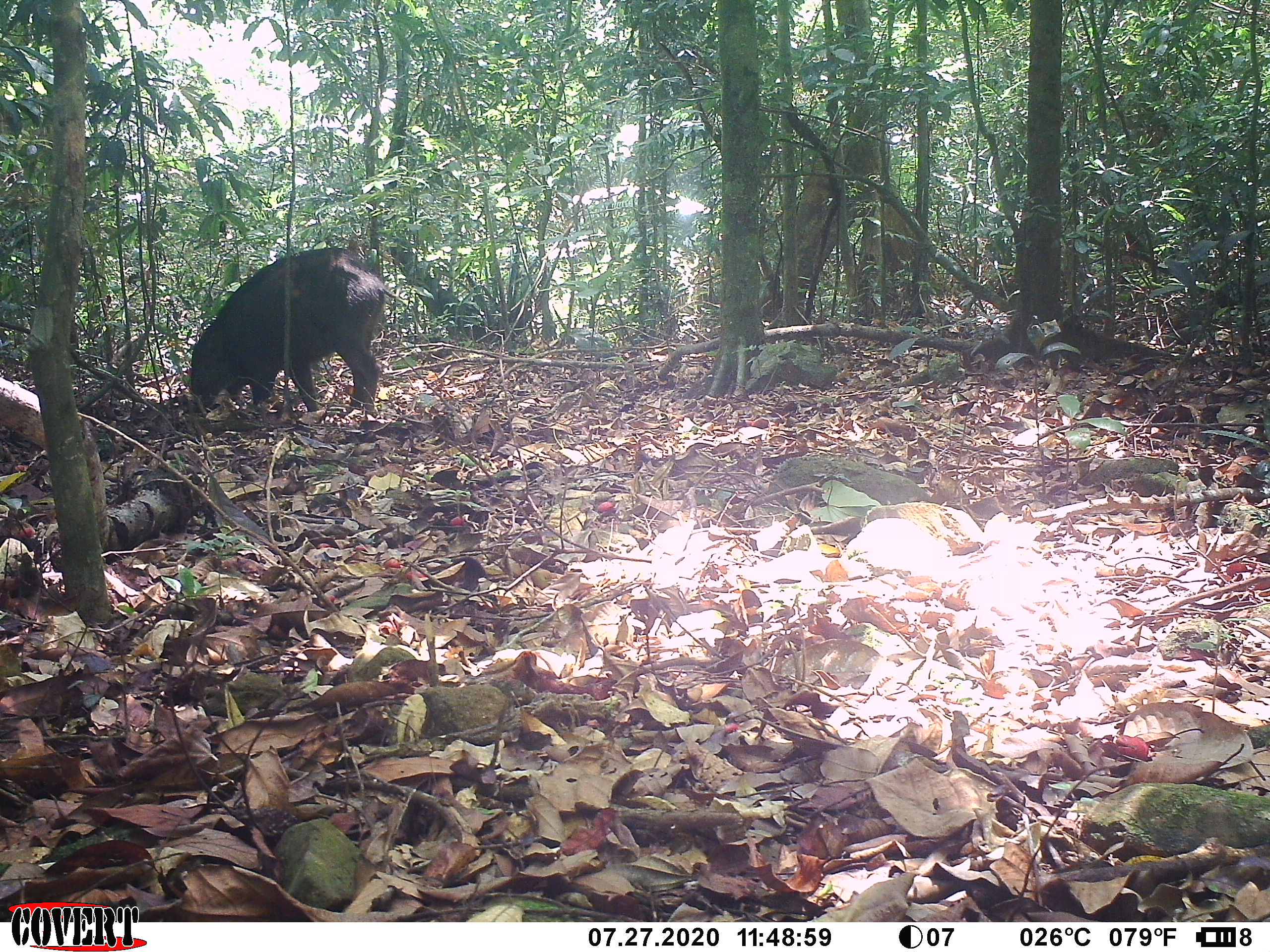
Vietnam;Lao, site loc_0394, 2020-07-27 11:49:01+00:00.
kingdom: Animalia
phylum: Chordata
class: Mammalia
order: Artiodactyla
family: Suidae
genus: Sus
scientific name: Sus scrofa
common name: eurasian wild pig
Eurasian wild pig (Sus scrofa). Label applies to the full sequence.